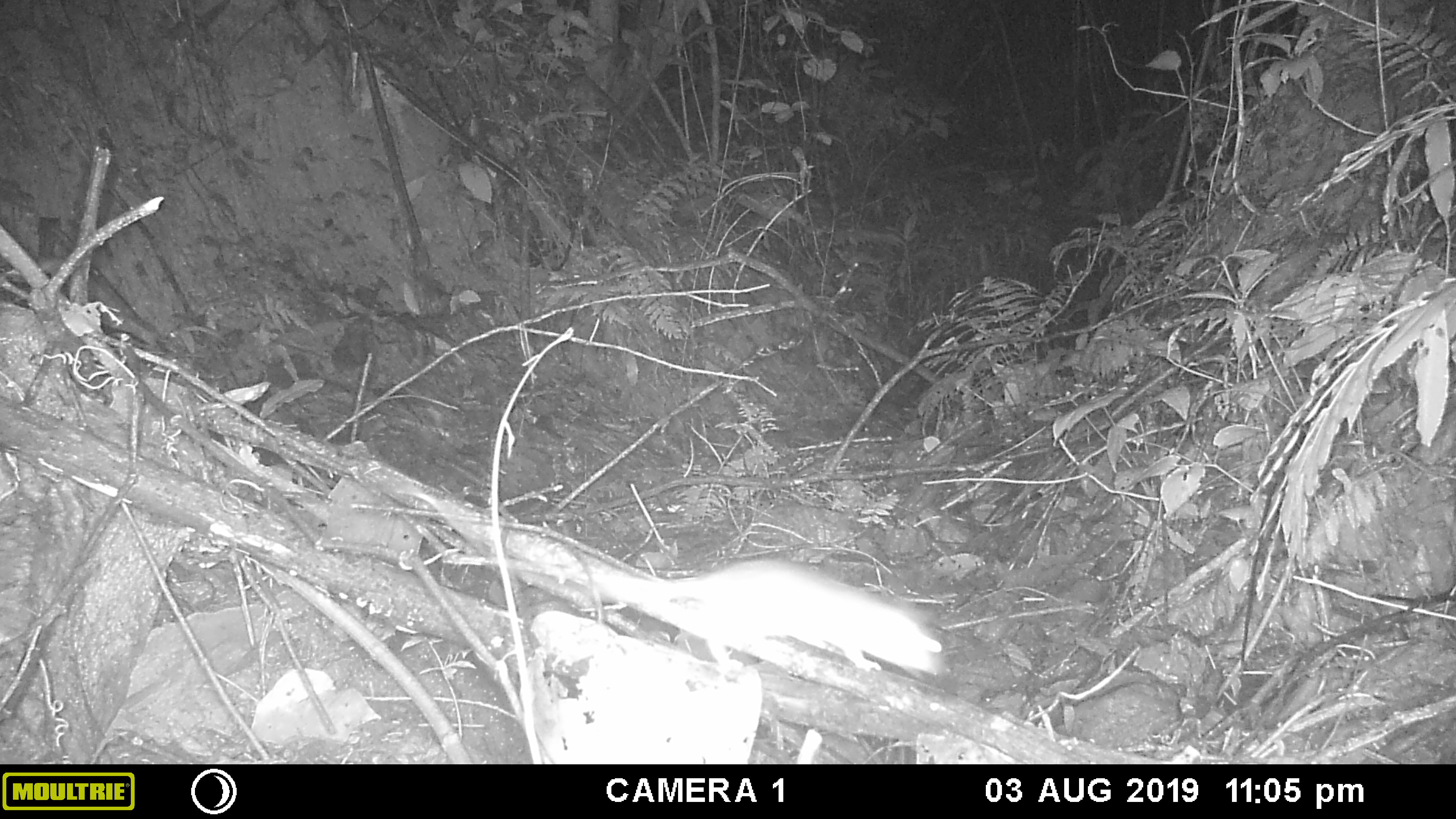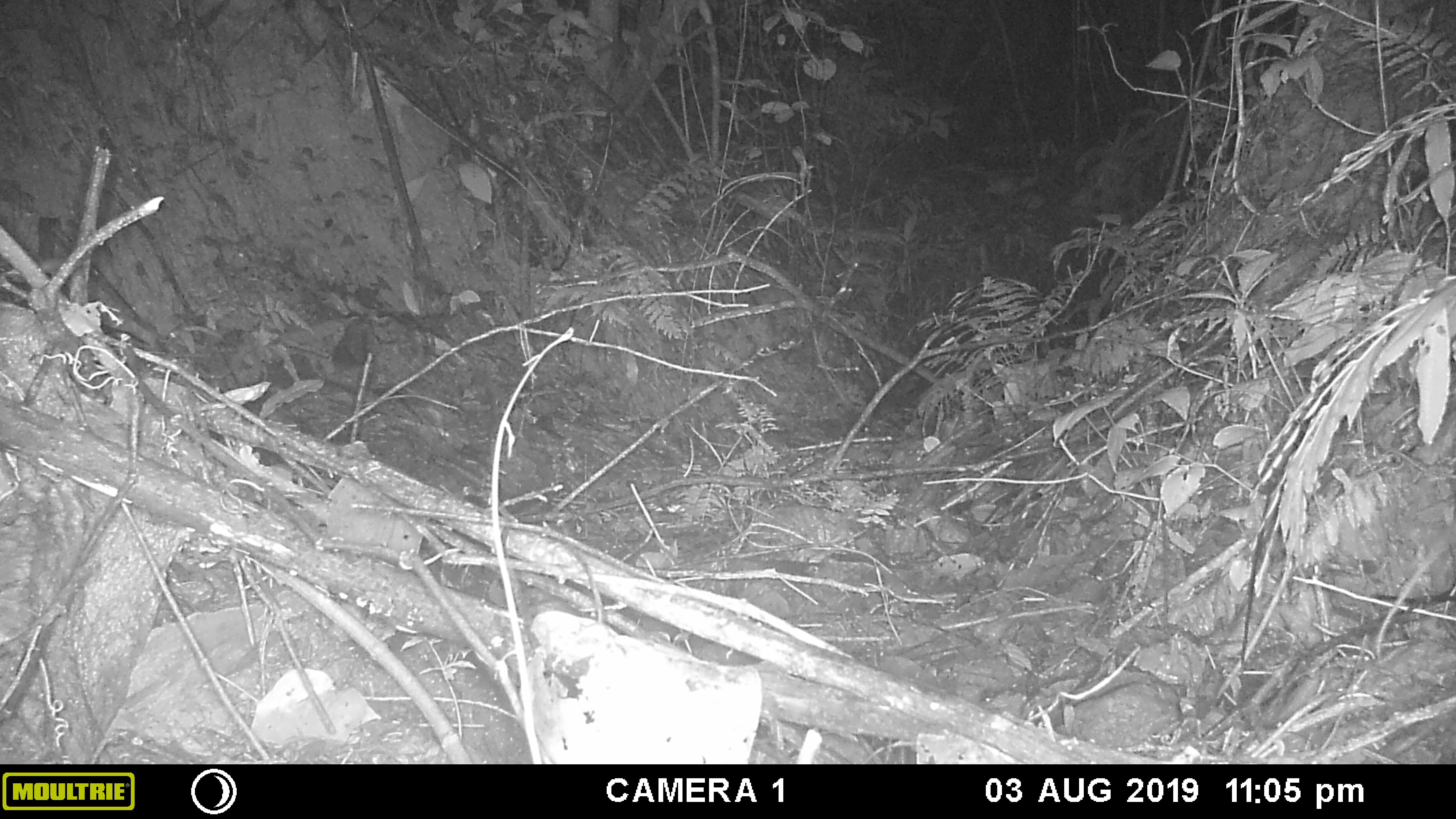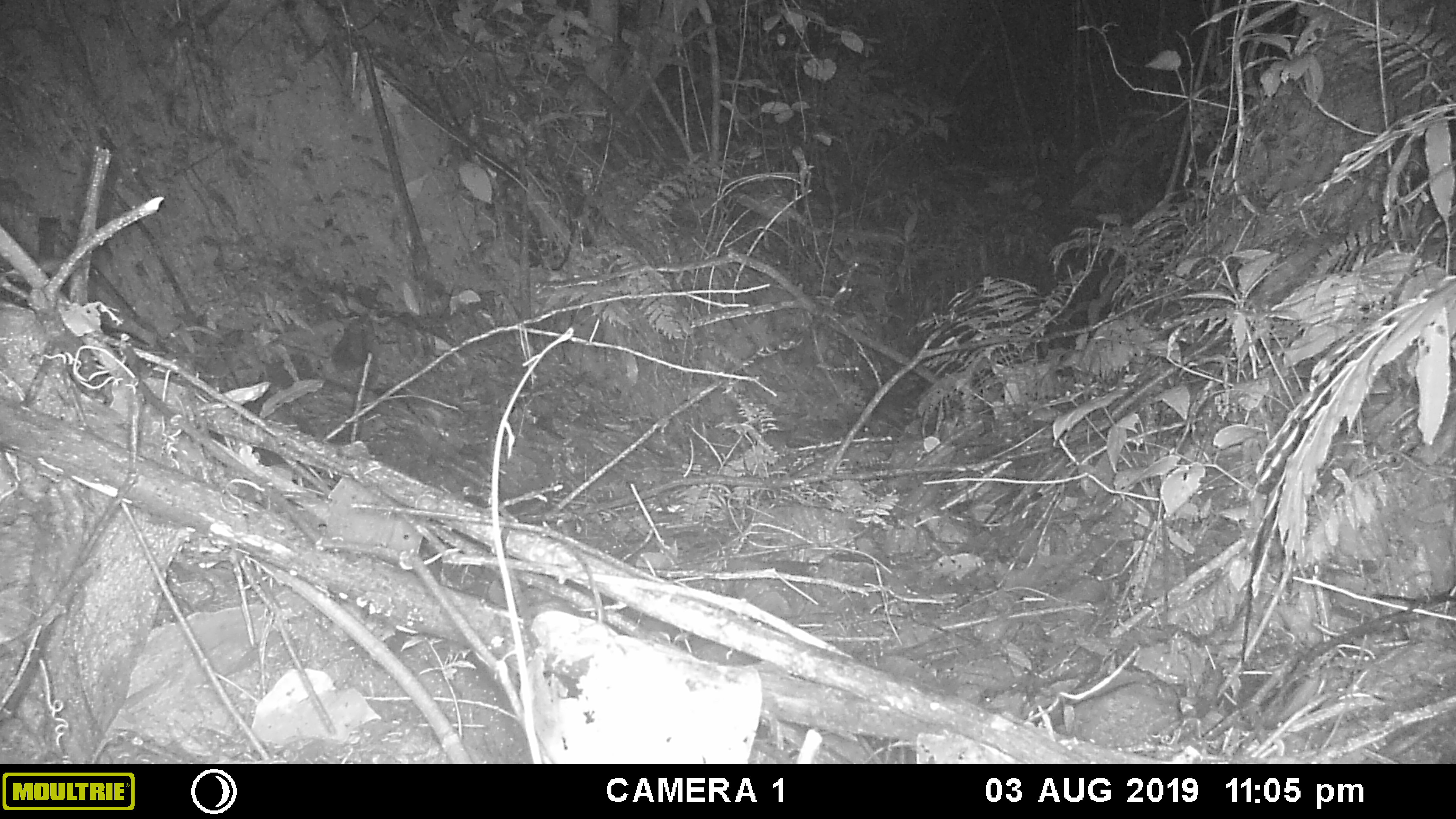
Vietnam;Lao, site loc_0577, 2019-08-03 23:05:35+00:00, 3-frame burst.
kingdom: Animalia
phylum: Chordata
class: Mammalia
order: Rodentia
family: Muridae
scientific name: Muridae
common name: old-world mice and rats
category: unidentified murid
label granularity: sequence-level